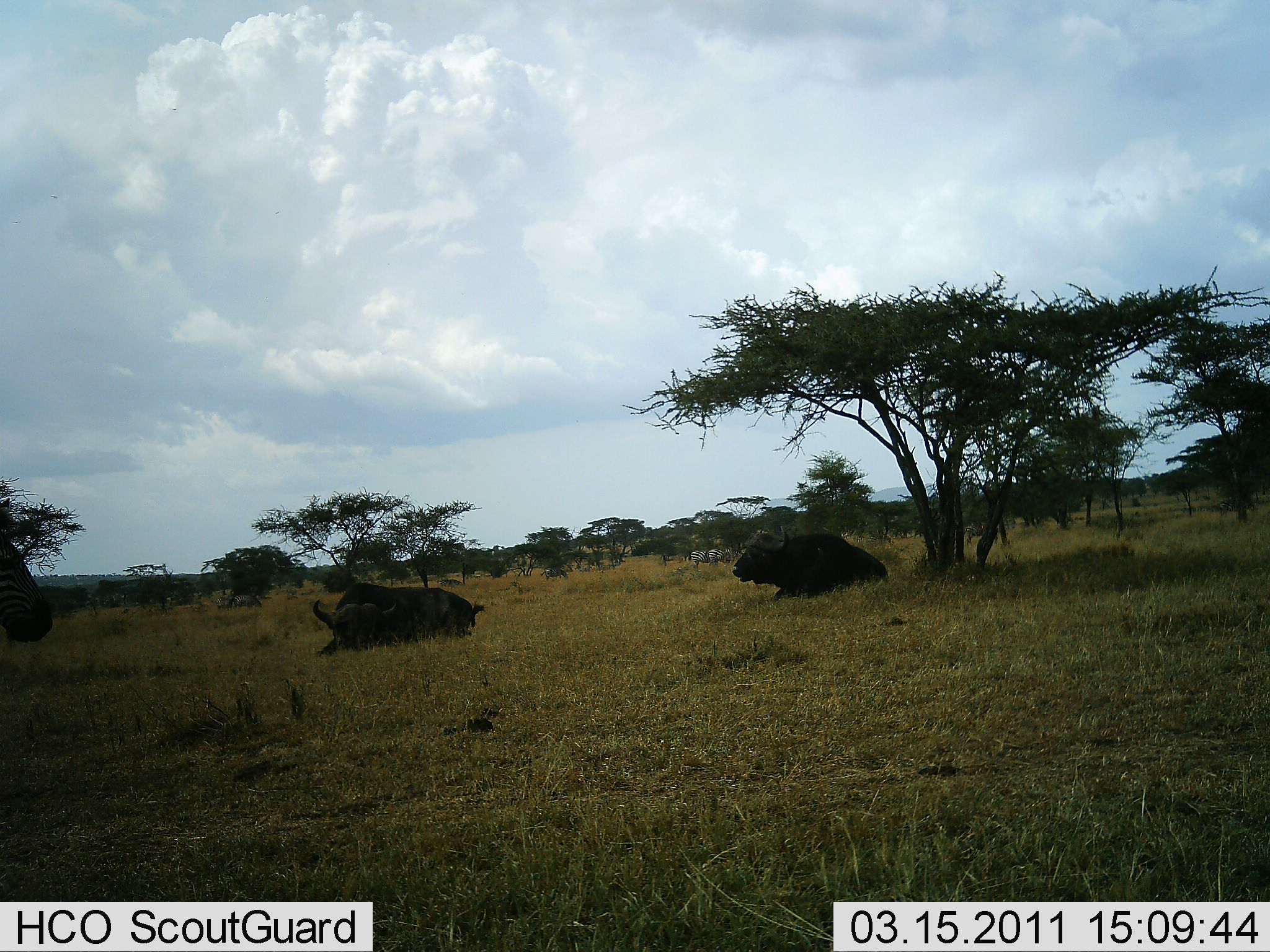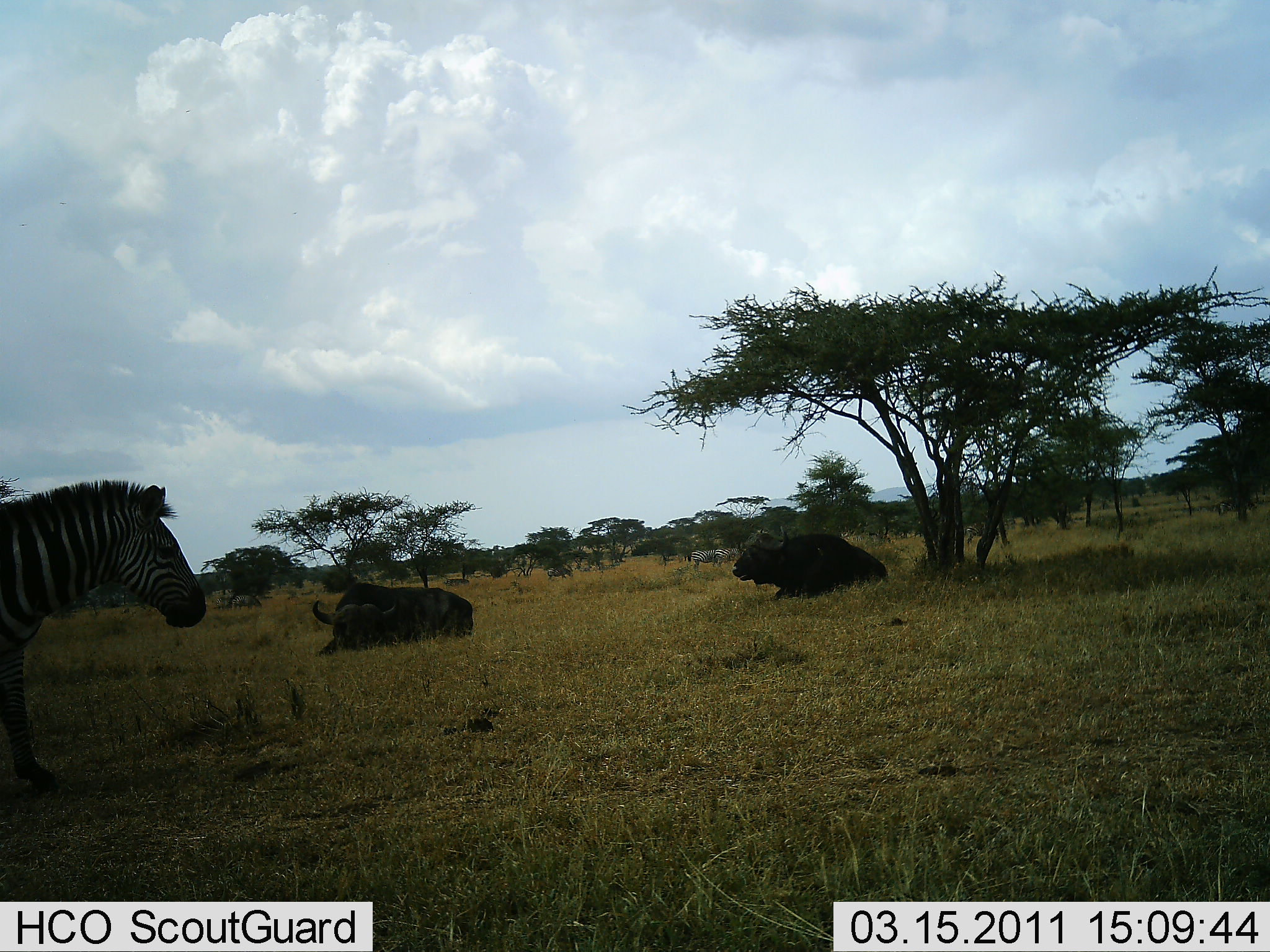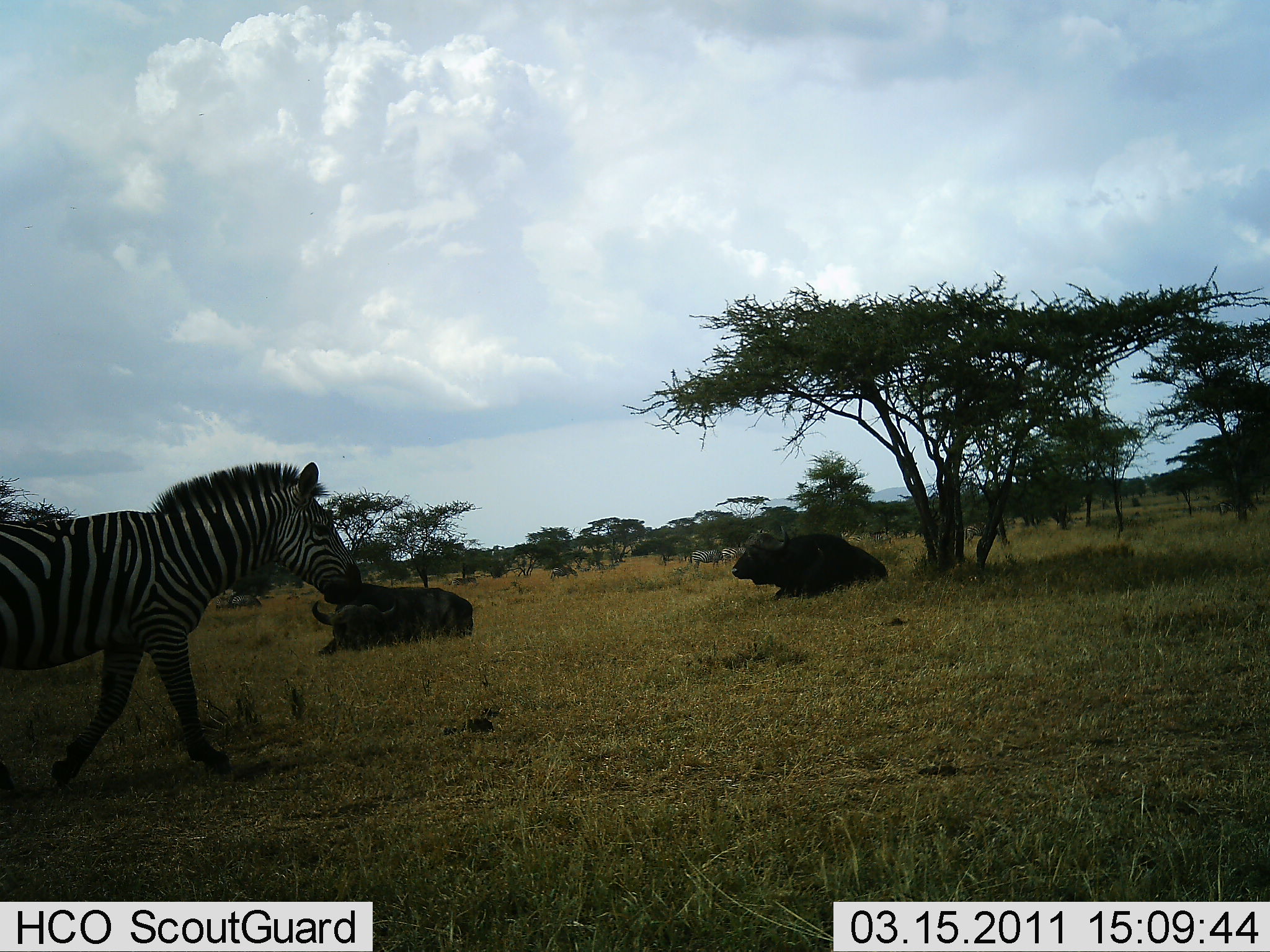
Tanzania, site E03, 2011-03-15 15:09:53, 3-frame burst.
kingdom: Animalia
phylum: Chordata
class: Mammalia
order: Artiodactyla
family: Bovidae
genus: Syncerus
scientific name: Syncerus caffer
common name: cape buffalo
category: buffalo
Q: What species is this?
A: Buffalo (cape buffalo) (Syncerus caffer).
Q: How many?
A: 2.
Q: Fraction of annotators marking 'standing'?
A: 0%.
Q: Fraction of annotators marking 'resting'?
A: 100%.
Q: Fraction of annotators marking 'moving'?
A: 6%.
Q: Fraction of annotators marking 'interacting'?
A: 0%.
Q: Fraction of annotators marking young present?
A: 0%.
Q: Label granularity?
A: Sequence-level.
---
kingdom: Animalia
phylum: Chordata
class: Mammalia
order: Perissodactyla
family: Equidae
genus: Equus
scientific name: Equus quagga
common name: plains zebra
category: zebra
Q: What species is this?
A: Zebra (plains zebra) (Equus quagga).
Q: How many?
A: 2.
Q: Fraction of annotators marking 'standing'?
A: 15%.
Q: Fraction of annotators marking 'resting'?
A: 0%.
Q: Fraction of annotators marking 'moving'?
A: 100%.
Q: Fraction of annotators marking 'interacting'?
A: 0%.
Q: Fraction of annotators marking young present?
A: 0%.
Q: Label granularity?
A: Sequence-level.